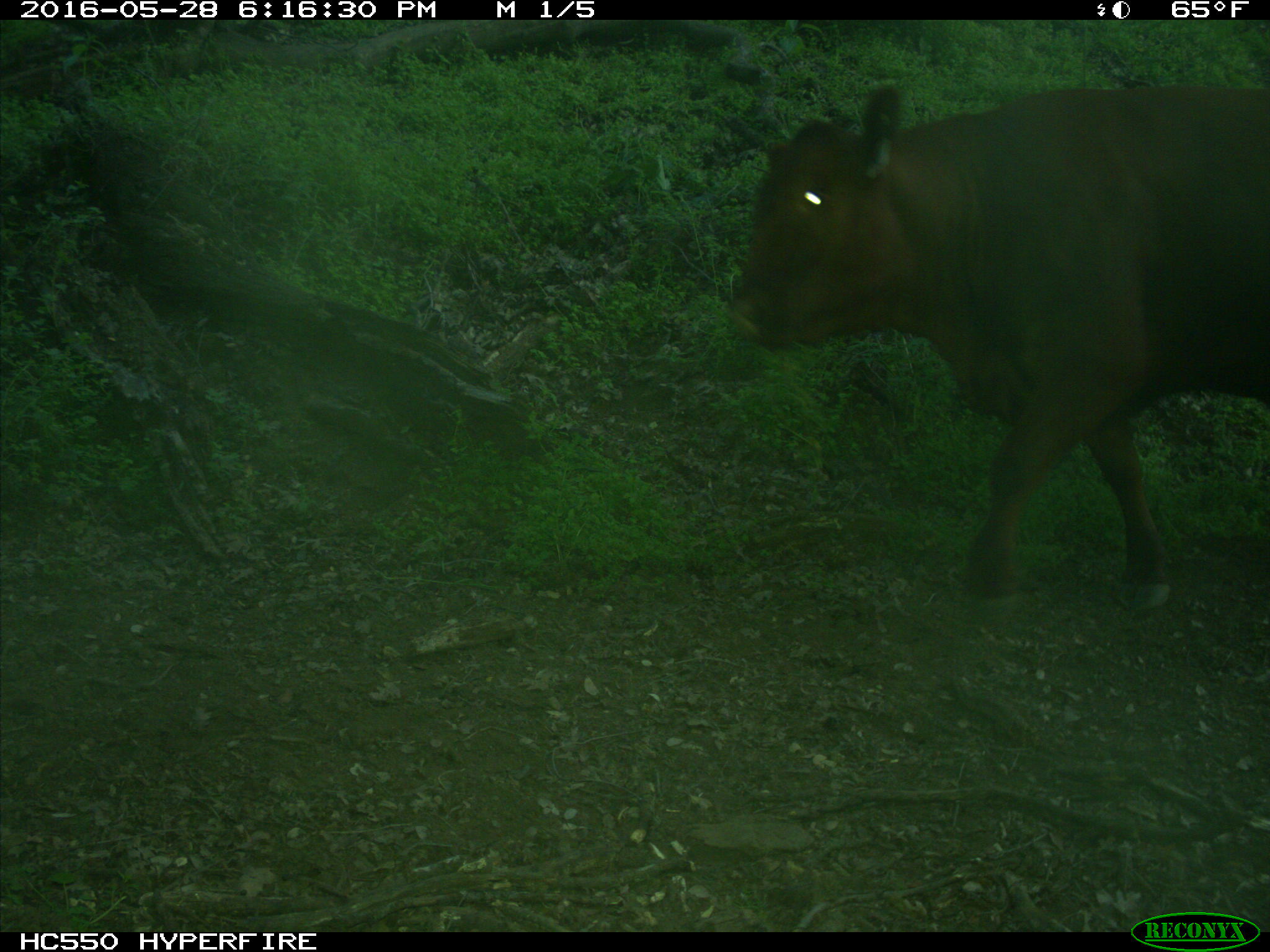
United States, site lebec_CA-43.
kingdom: Animalia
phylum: Chordata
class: Mammalia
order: Artiodactyla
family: Bovidae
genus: Bos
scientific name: Bos taurus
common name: domestic cow